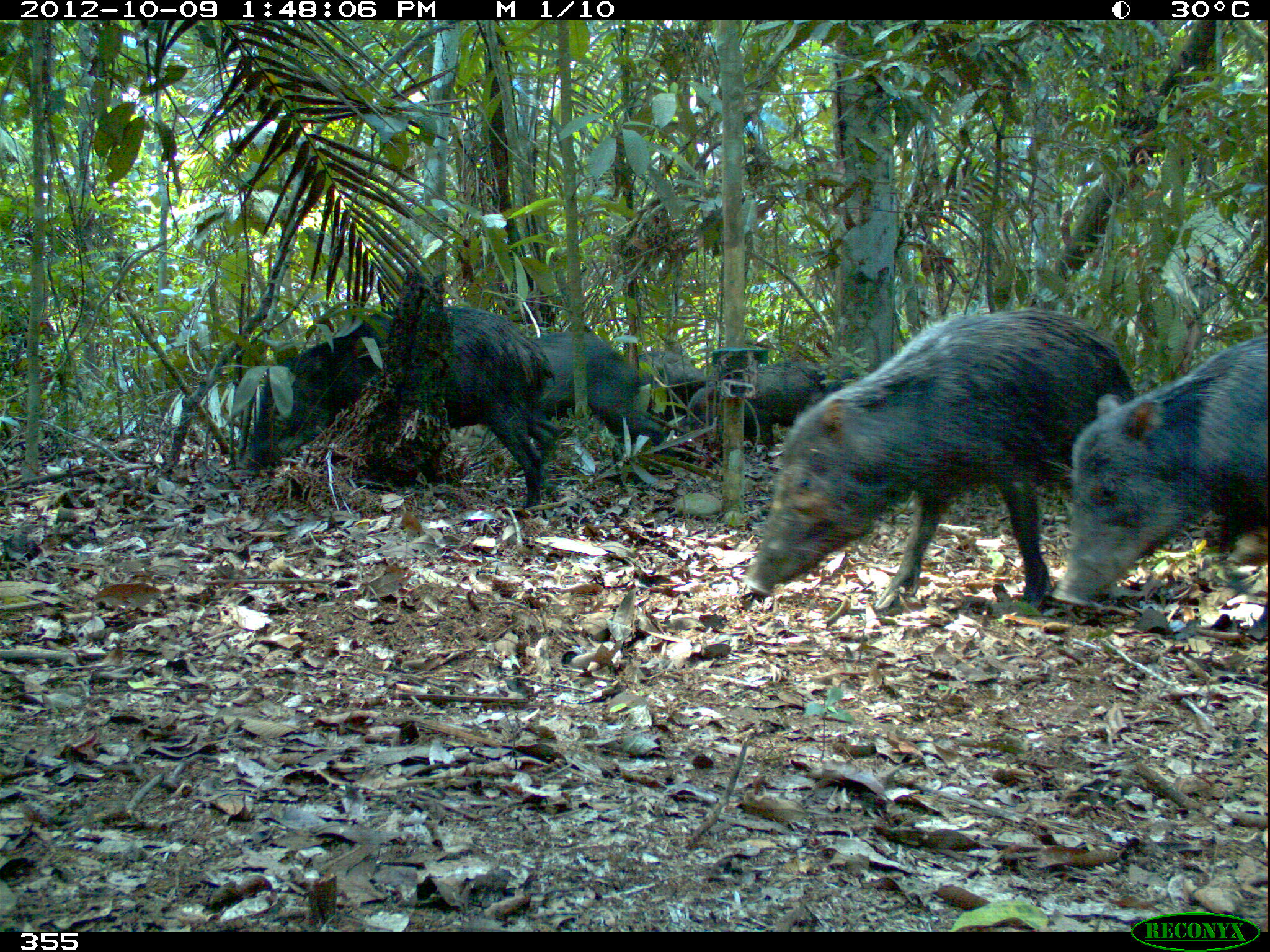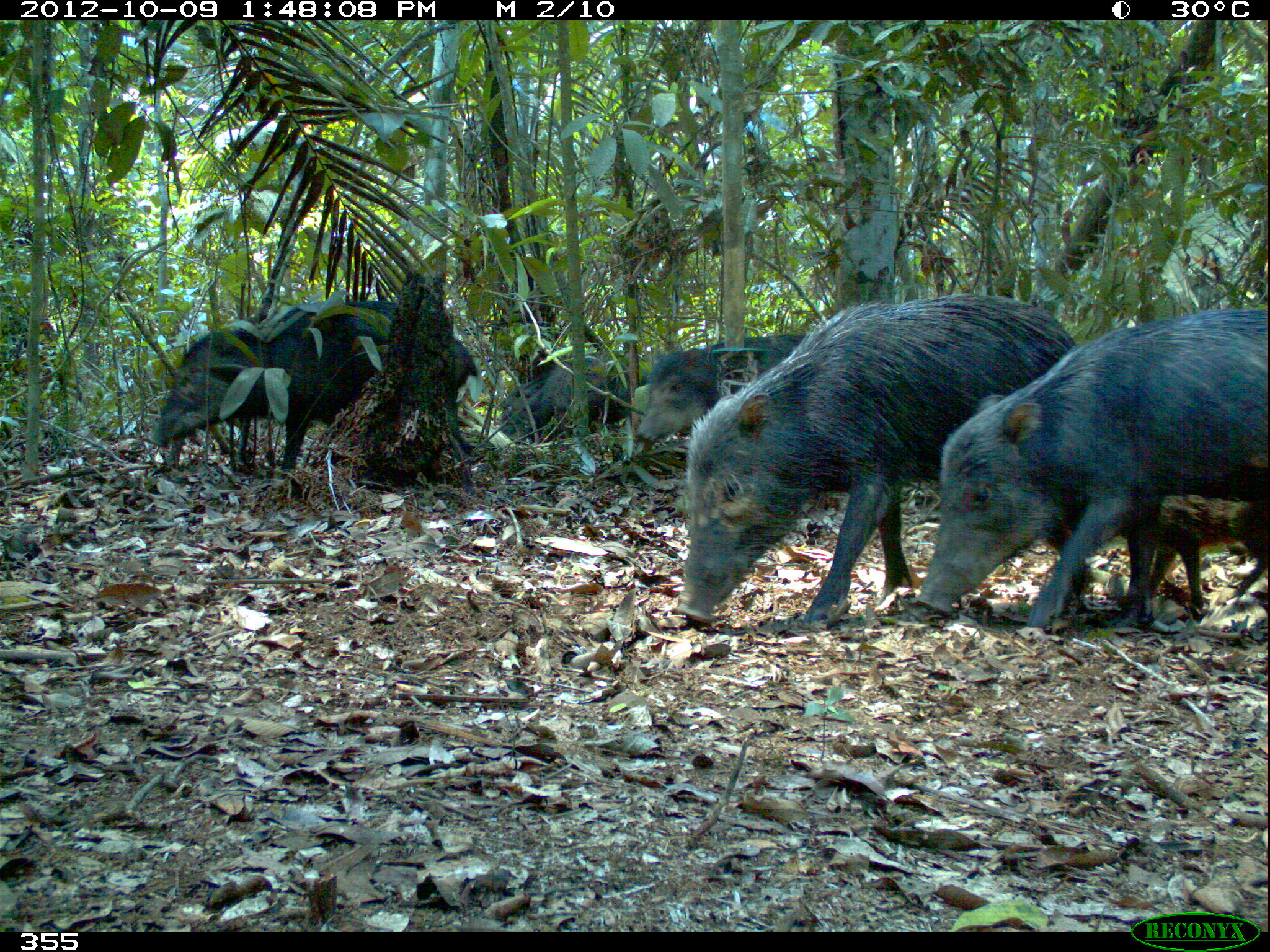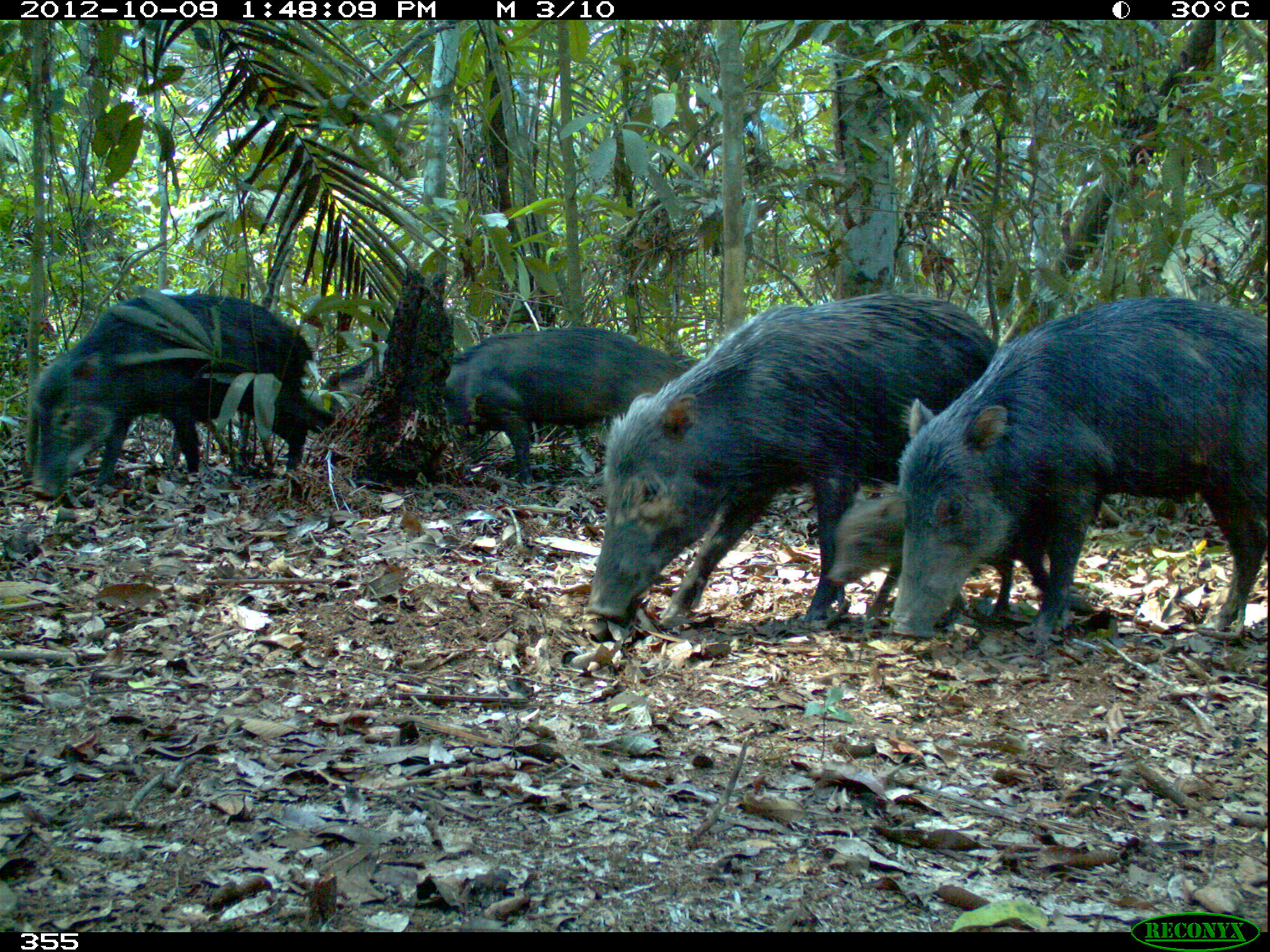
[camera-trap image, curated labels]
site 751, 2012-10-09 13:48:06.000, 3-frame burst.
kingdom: Animalia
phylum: Chordata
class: Mammalia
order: Artiodactyla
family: Tayassuidae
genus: Tayassu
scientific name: Tayassu pecari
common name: white-lipped peccary